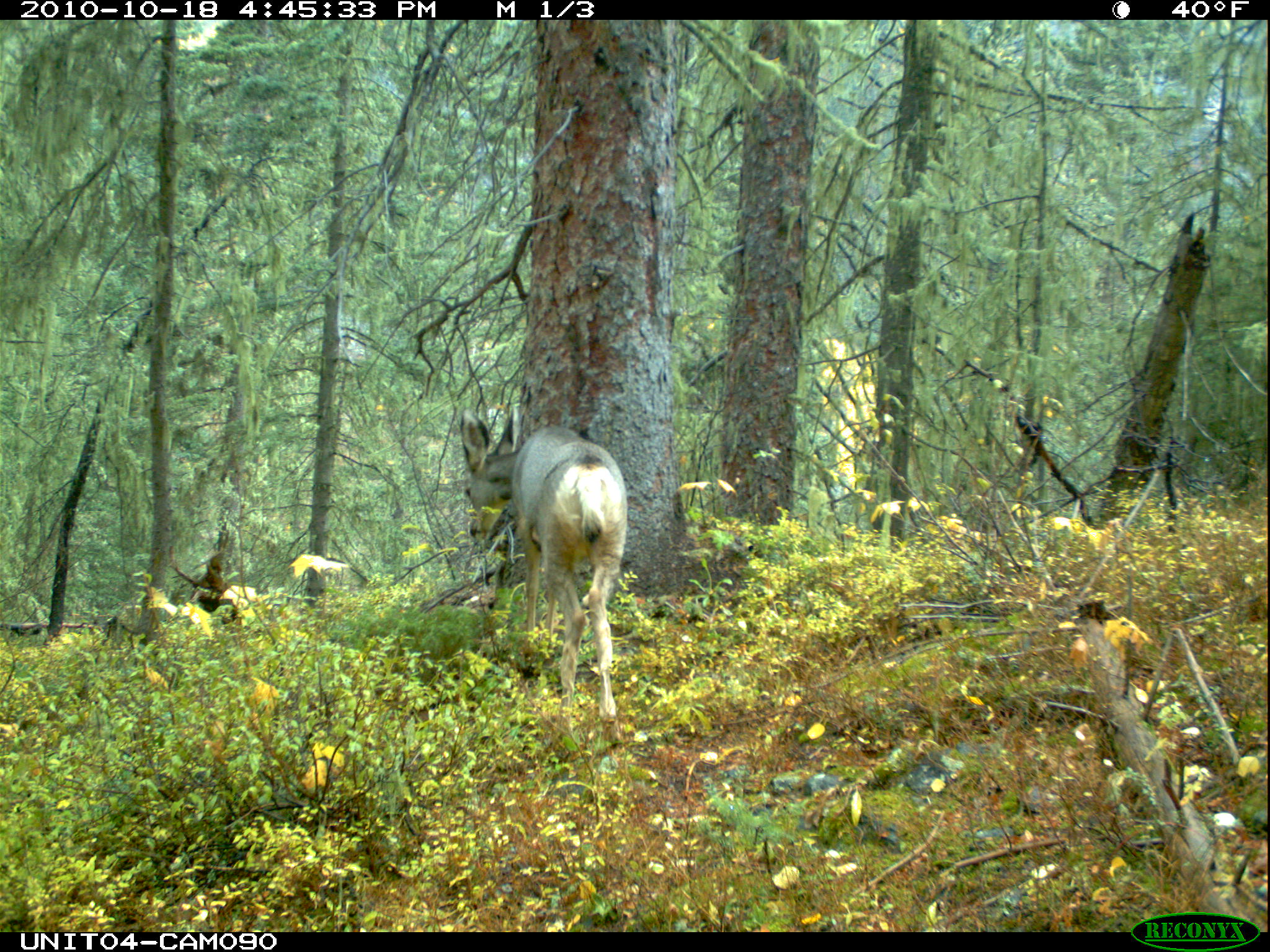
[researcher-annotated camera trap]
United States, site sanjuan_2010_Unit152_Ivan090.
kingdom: Animalia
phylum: Chordata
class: Mammalia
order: Artiodactyla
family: Cervidae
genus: Odocoileus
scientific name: Odocoileus hemionus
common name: mule deer